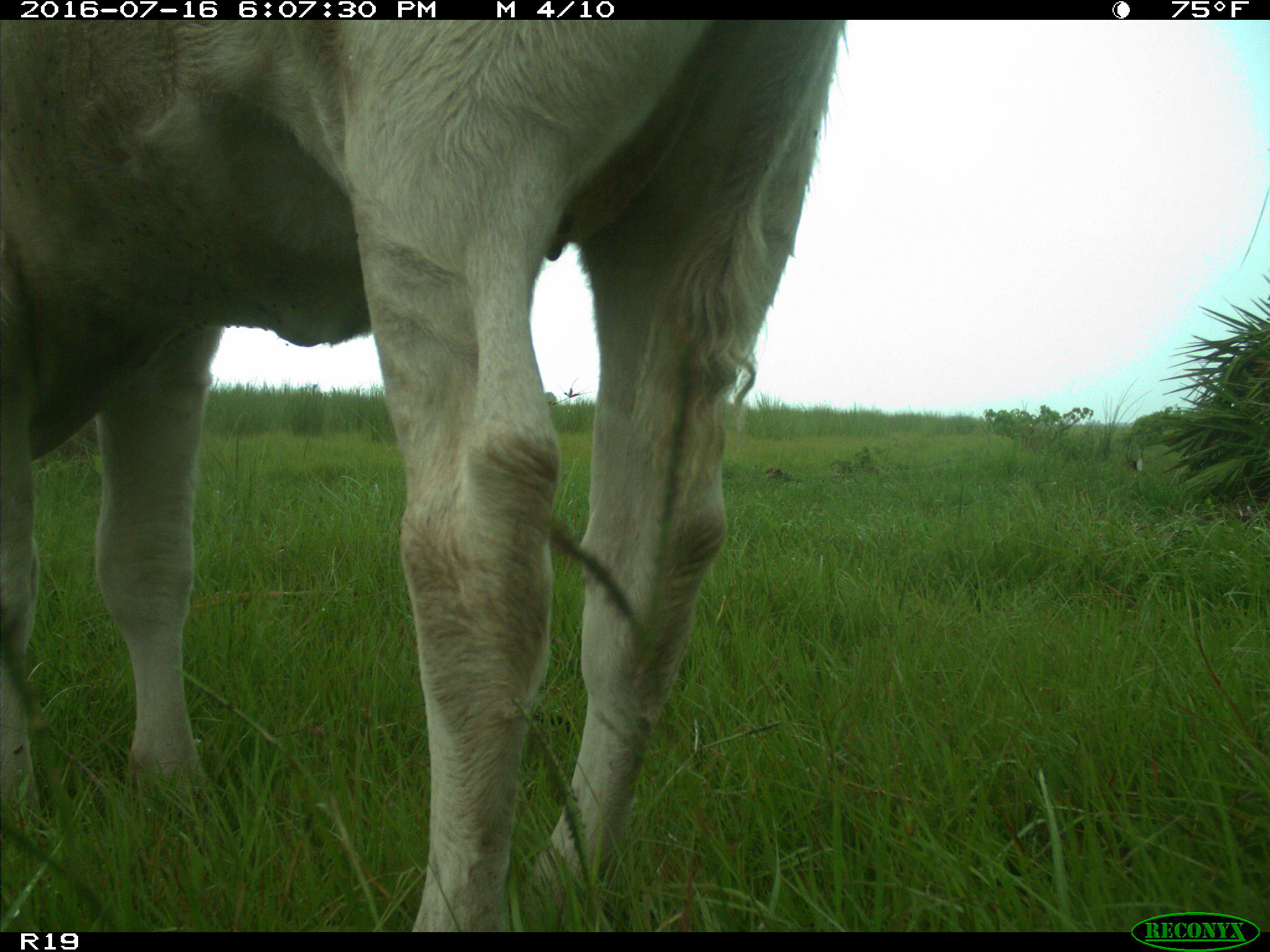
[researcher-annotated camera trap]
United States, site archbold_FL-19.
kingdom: Animalia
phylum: Chordata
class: Mammalia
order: Artiodactyla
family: Bovidae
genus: Bos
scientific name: Bos taurus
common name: domestic cow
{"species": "Bos taurus (domestic cow)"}